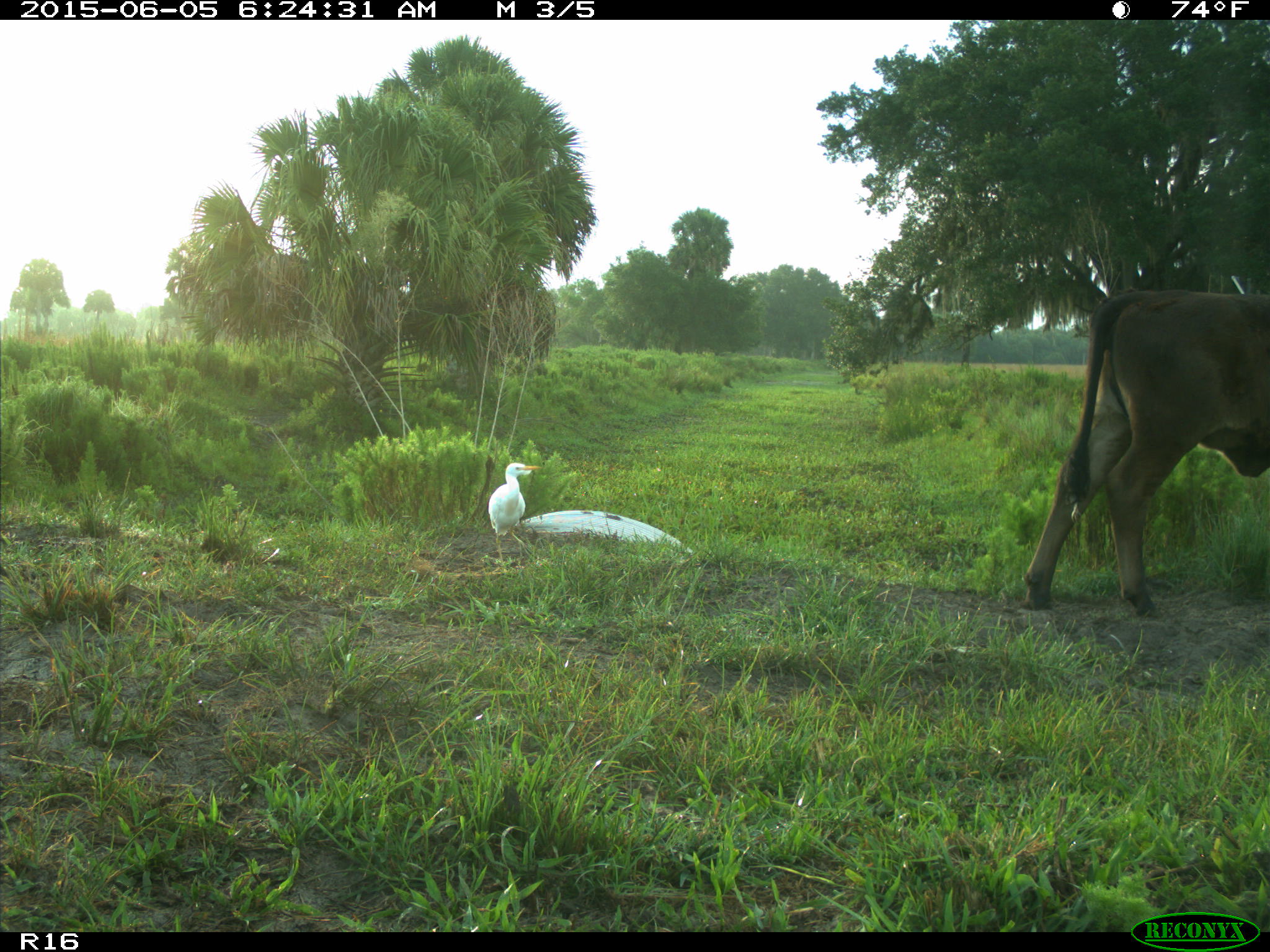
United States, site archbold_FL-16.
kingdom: Animalia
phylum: Chordata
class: Mammalia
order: Artiodactyla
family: Bovidae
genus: Bos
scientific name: Bos taurus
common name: domestic cow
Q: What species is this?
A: Bos taurus (domestic cow).